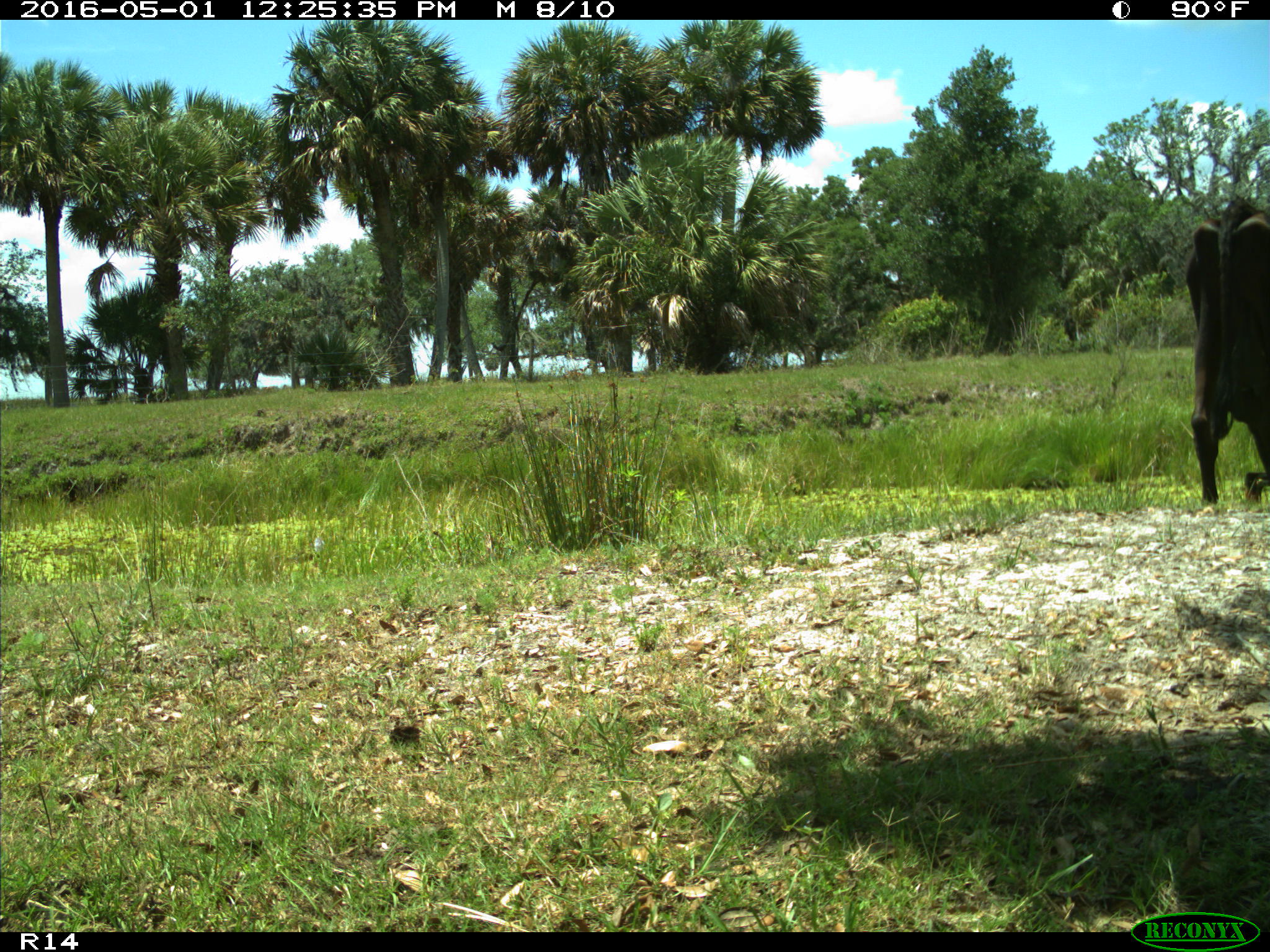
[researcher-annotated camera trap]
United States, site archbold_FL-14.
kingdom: Animalia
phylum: Chordata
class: Mammalia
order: Artiodactyla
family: Bovidae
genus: Bos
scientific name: Bos taurus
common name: domestic cow